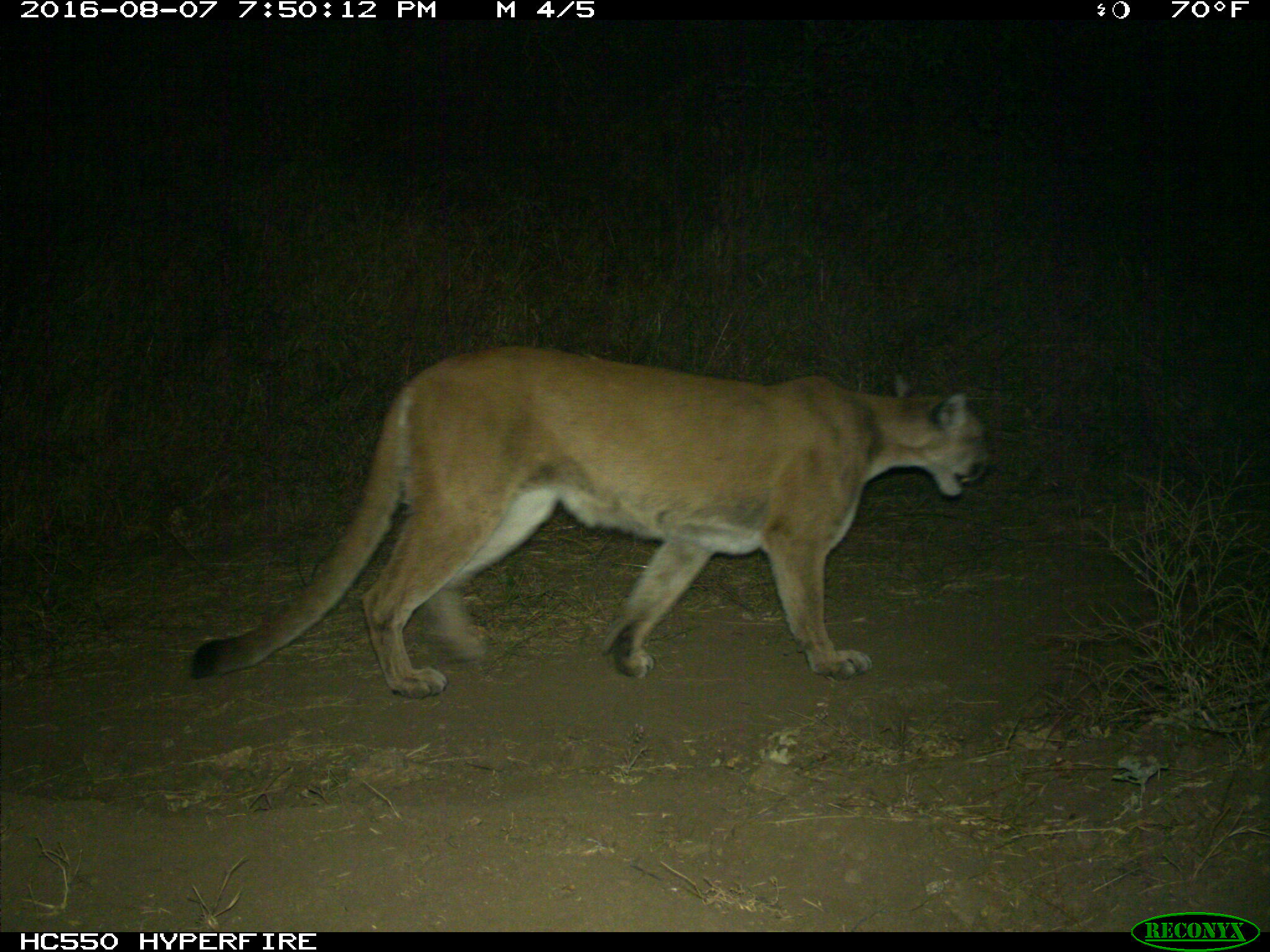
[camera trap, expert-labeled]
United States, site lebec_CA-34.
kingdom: Animalia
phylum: Chordata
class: Mammalia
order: Carnivora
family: Felidae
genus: Puma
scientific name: Puma concolor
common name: mountain lion